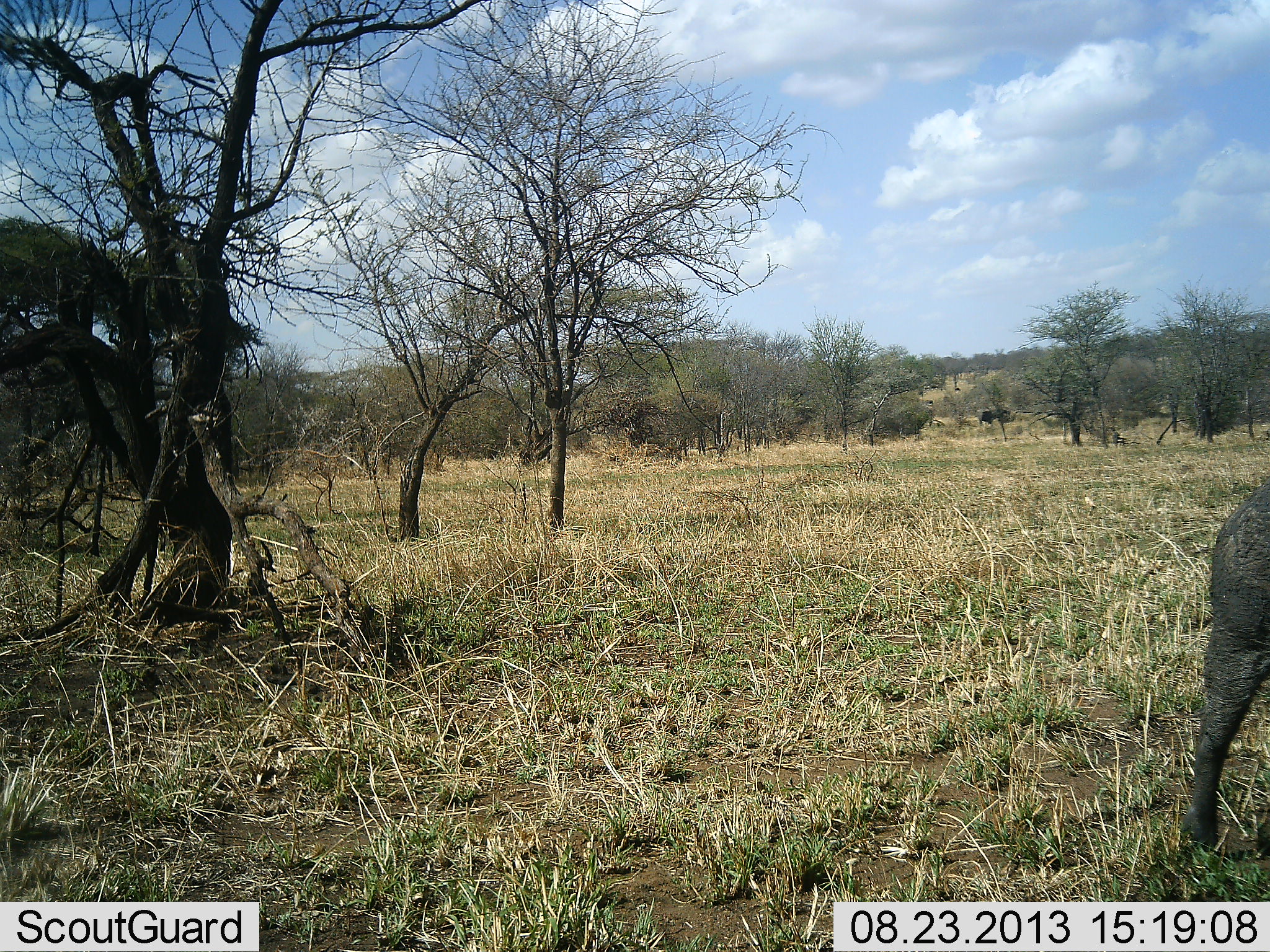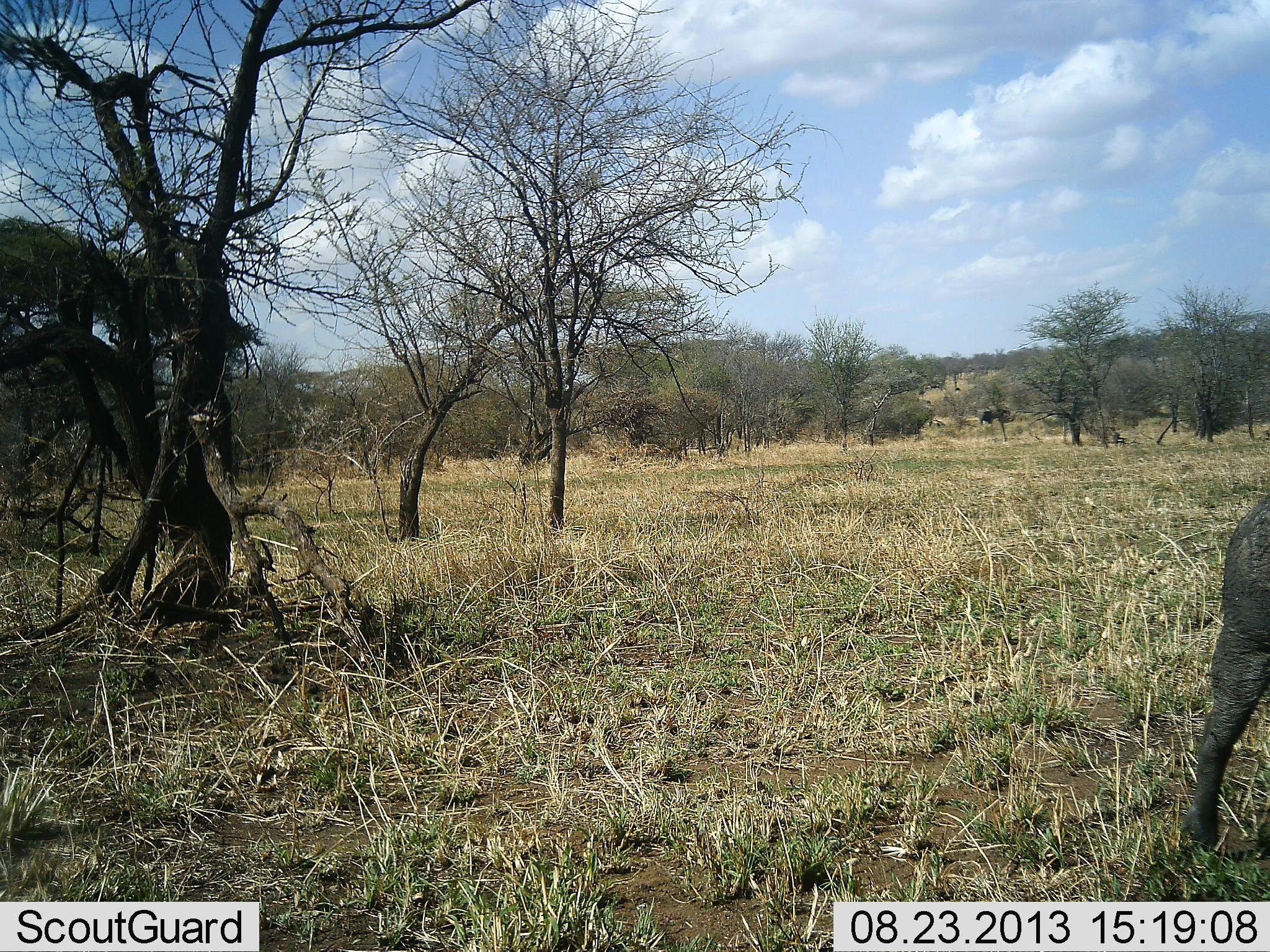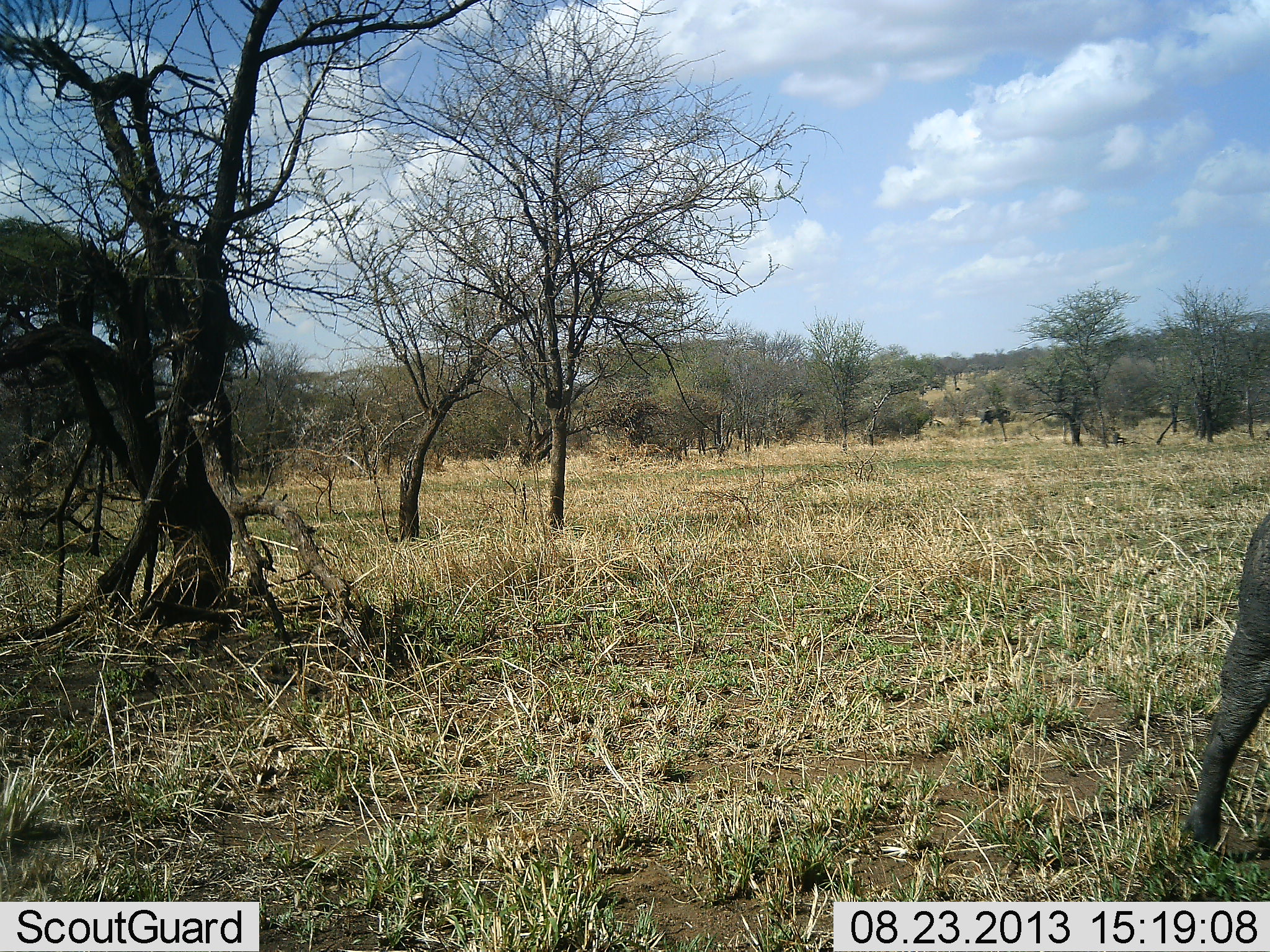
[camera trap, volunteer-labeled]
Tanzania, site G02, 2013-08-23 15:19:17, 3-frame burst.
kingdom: Animalia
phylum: Chordata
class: Mammalia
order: Artiodactyla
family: Suidae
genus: Phacochoerus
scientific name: Phacochoerus africanus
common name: warthog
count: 1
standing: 82%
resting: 0%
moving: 18%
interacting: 0%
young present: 0%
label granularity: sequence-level